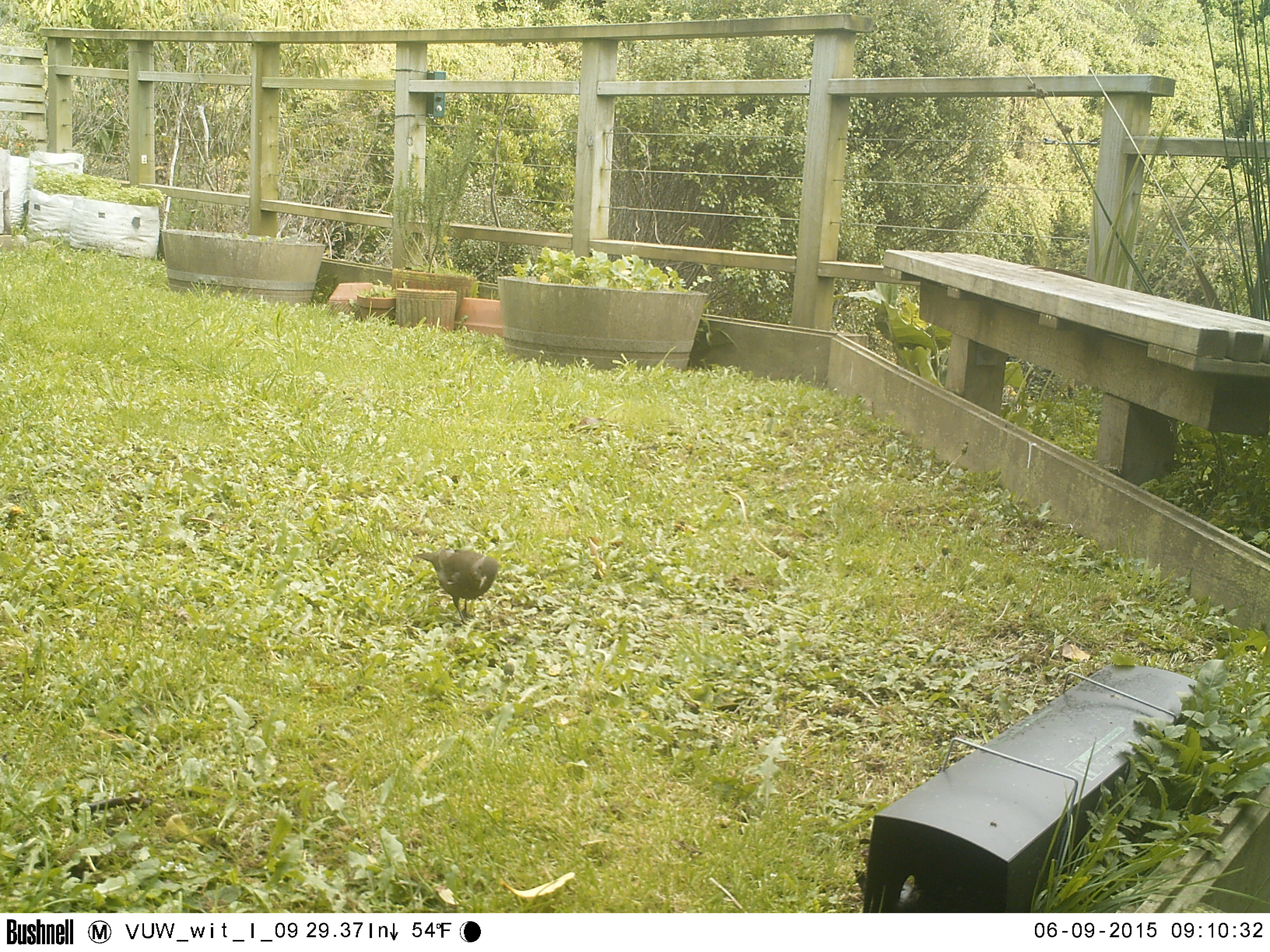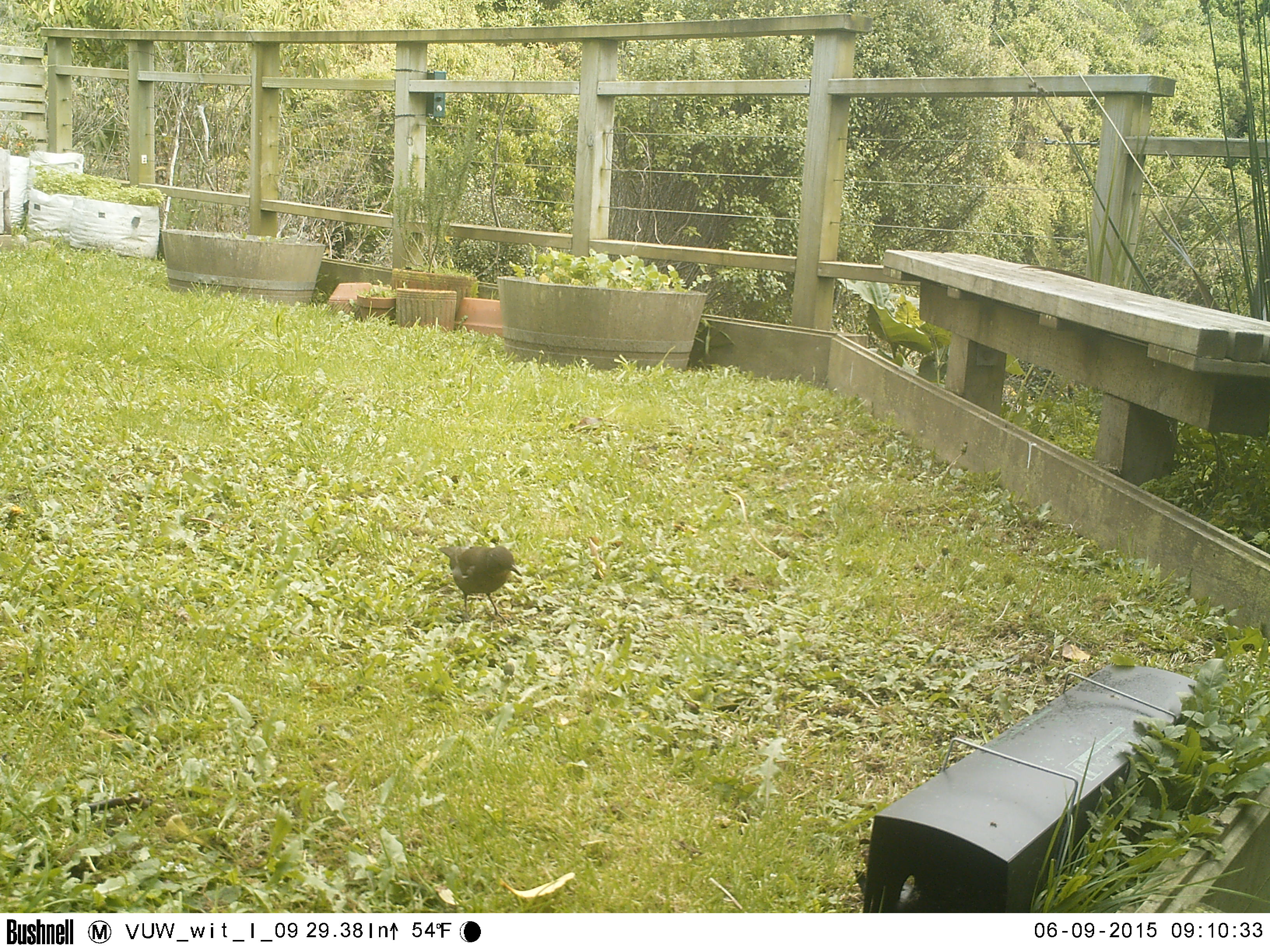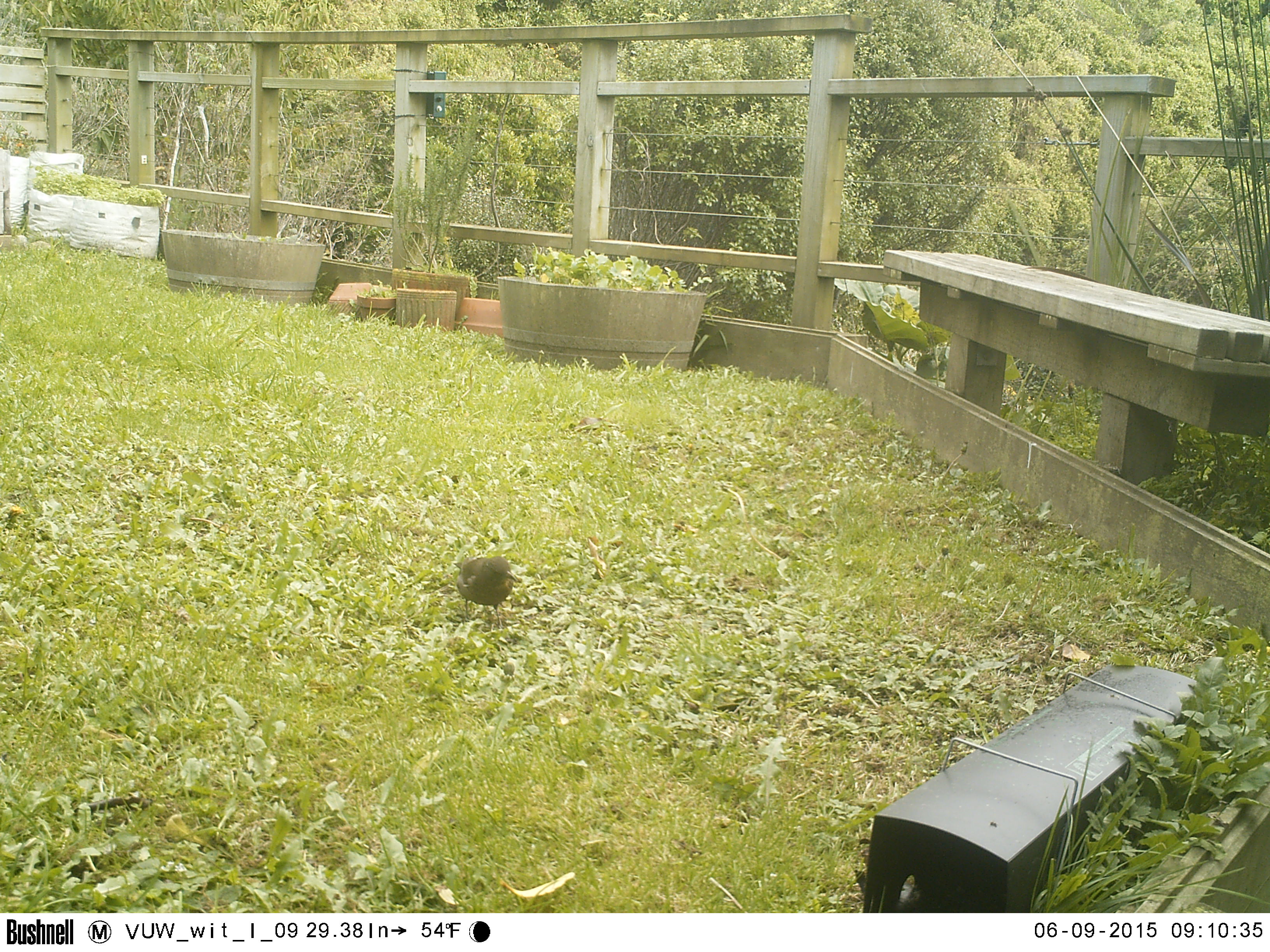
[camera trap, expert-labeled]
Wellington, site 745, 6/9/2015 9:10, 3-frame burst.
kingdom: Animalia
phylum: Chordata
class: Aves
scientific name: Aves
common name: bird